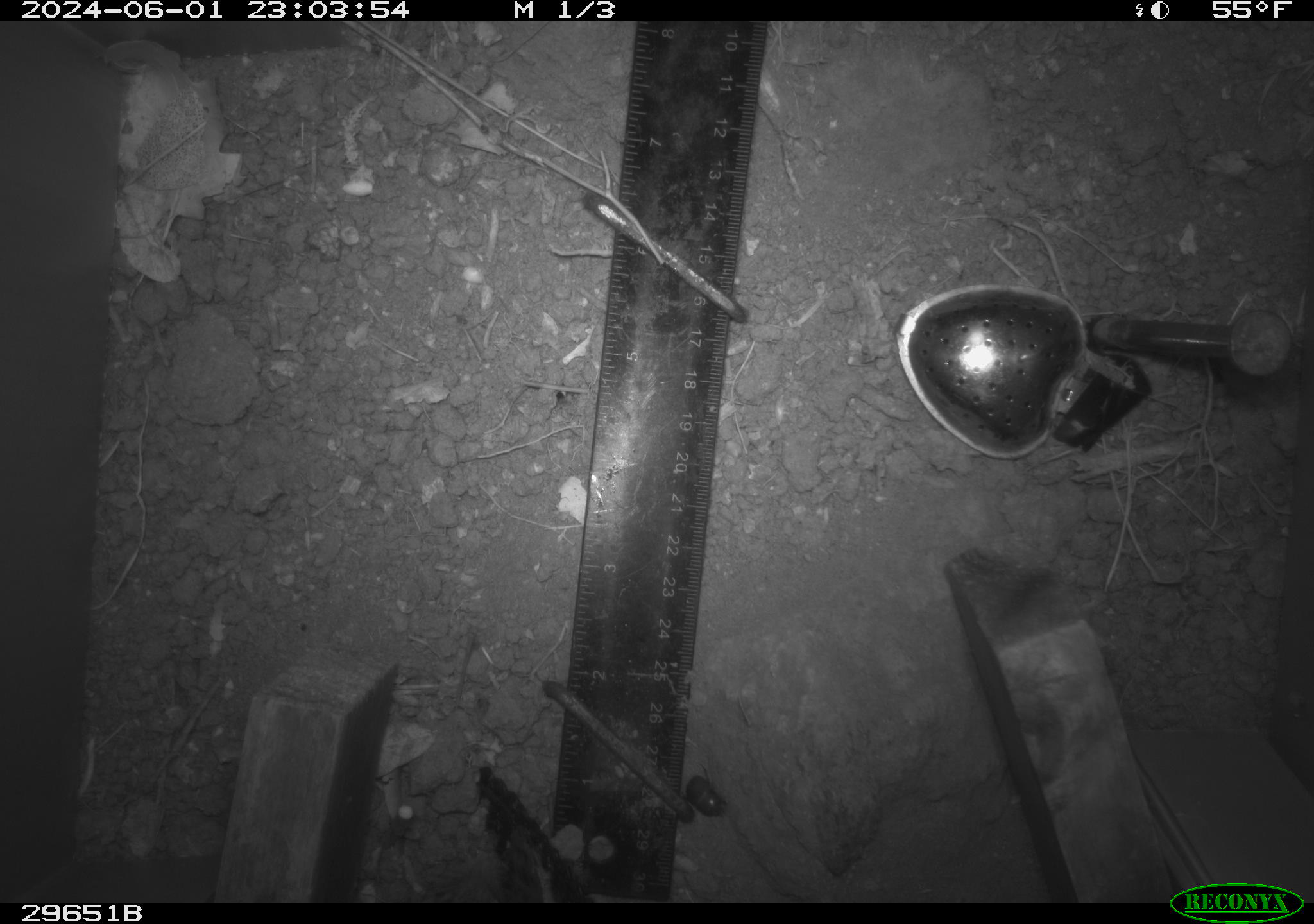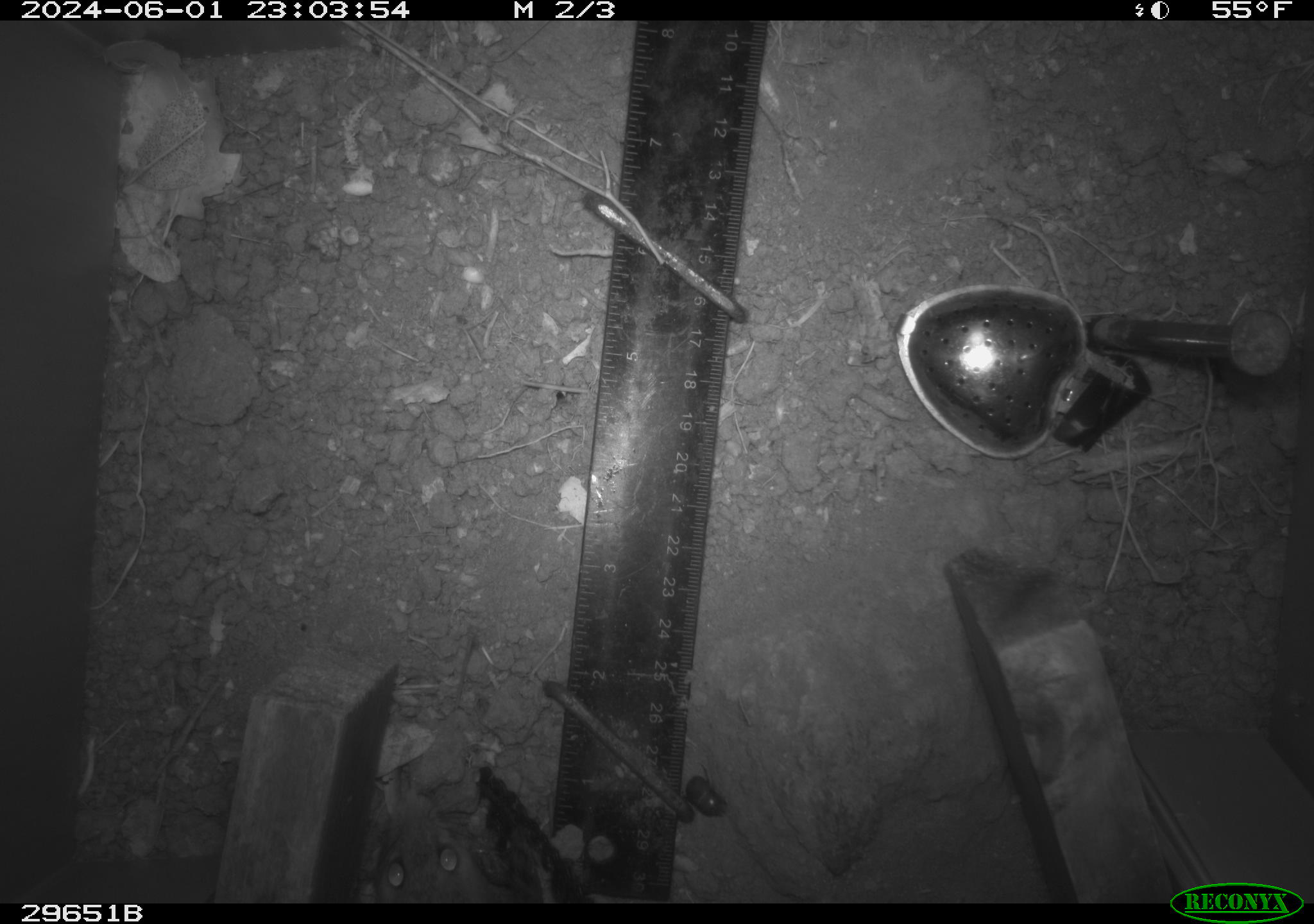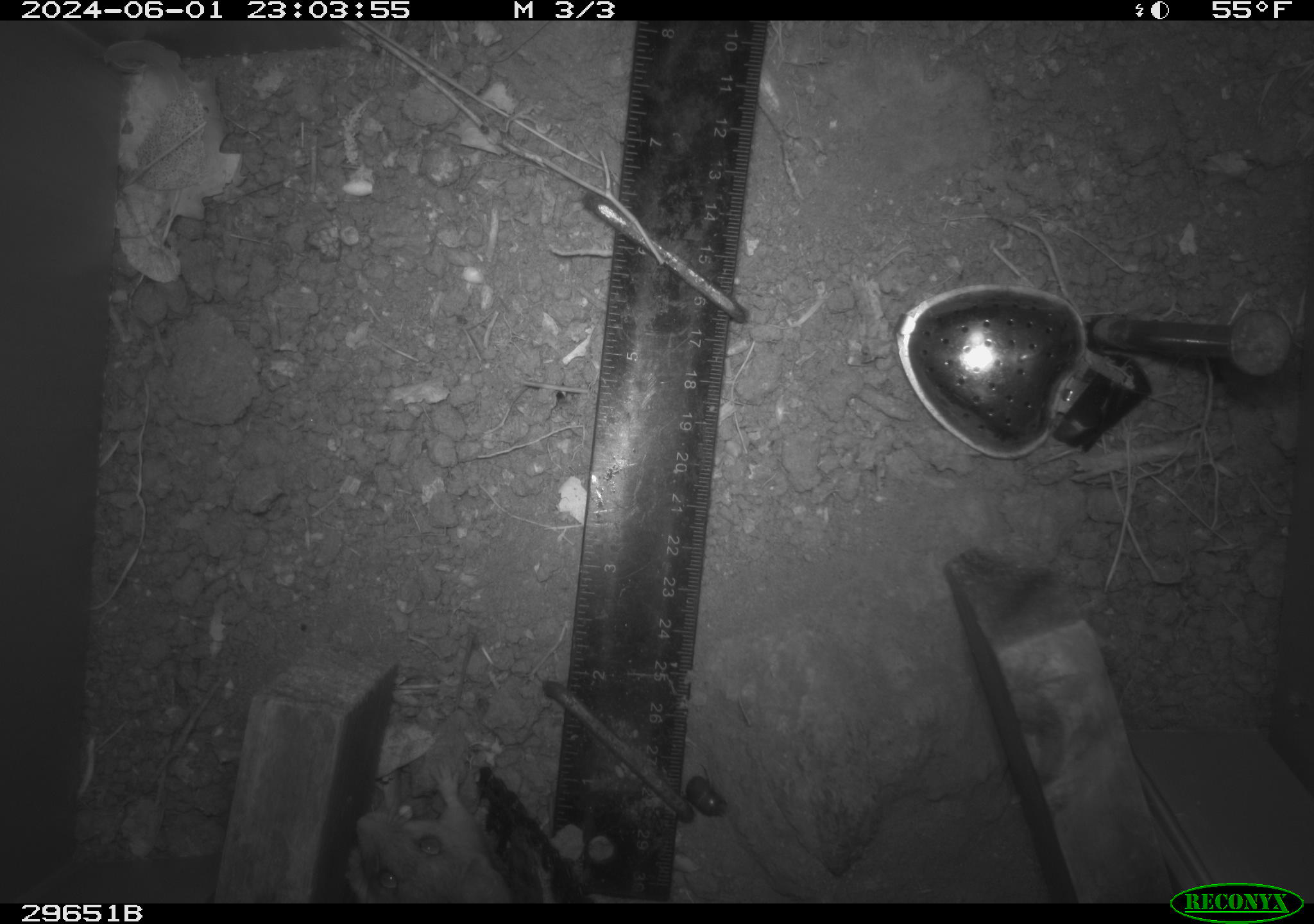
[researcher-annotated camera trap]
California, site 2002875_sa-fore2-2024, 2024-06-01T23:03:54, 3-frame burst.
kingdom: Animalia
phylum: Chordata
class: Mammalia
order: Rodentia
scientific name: Rodentia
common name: rodent